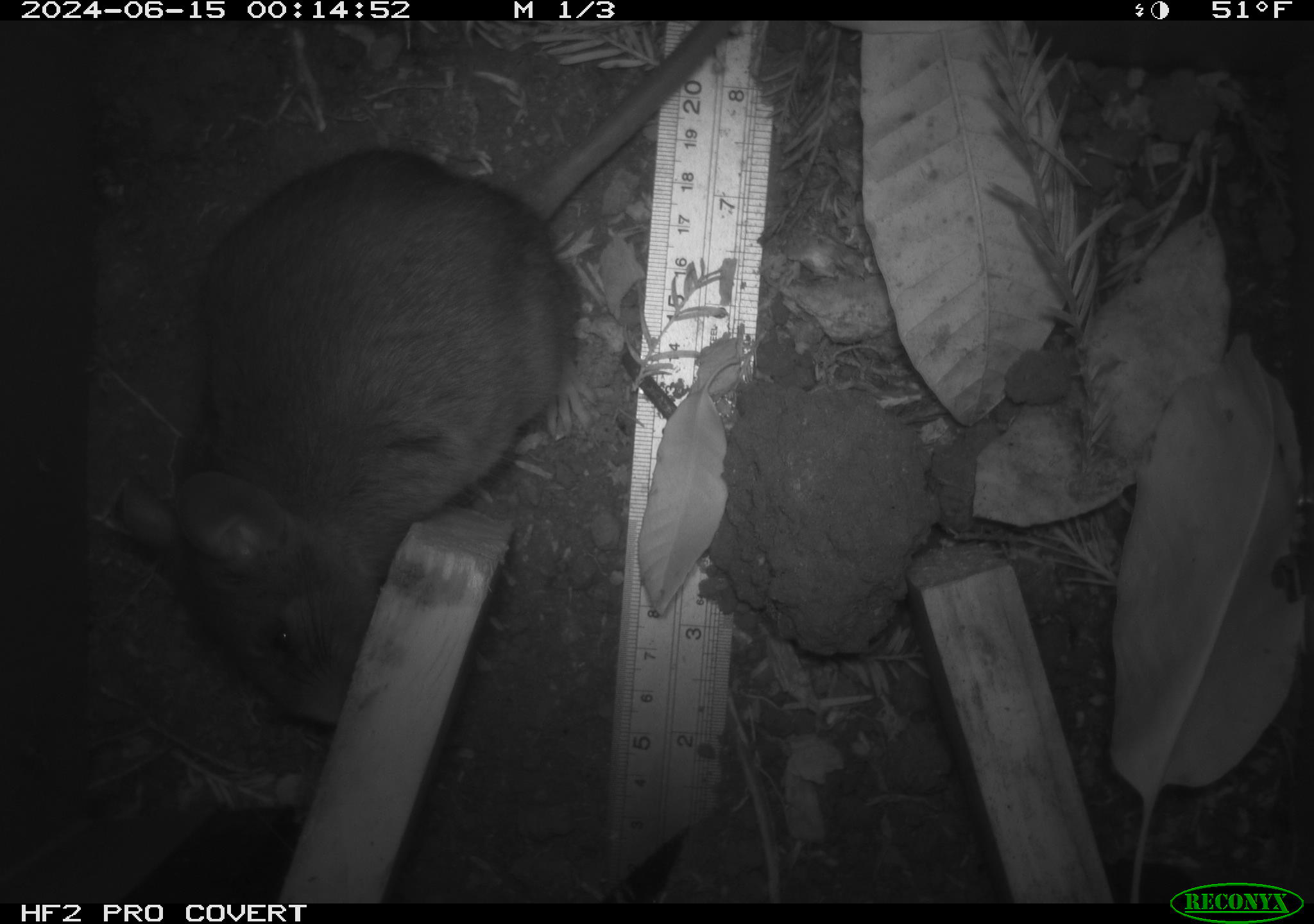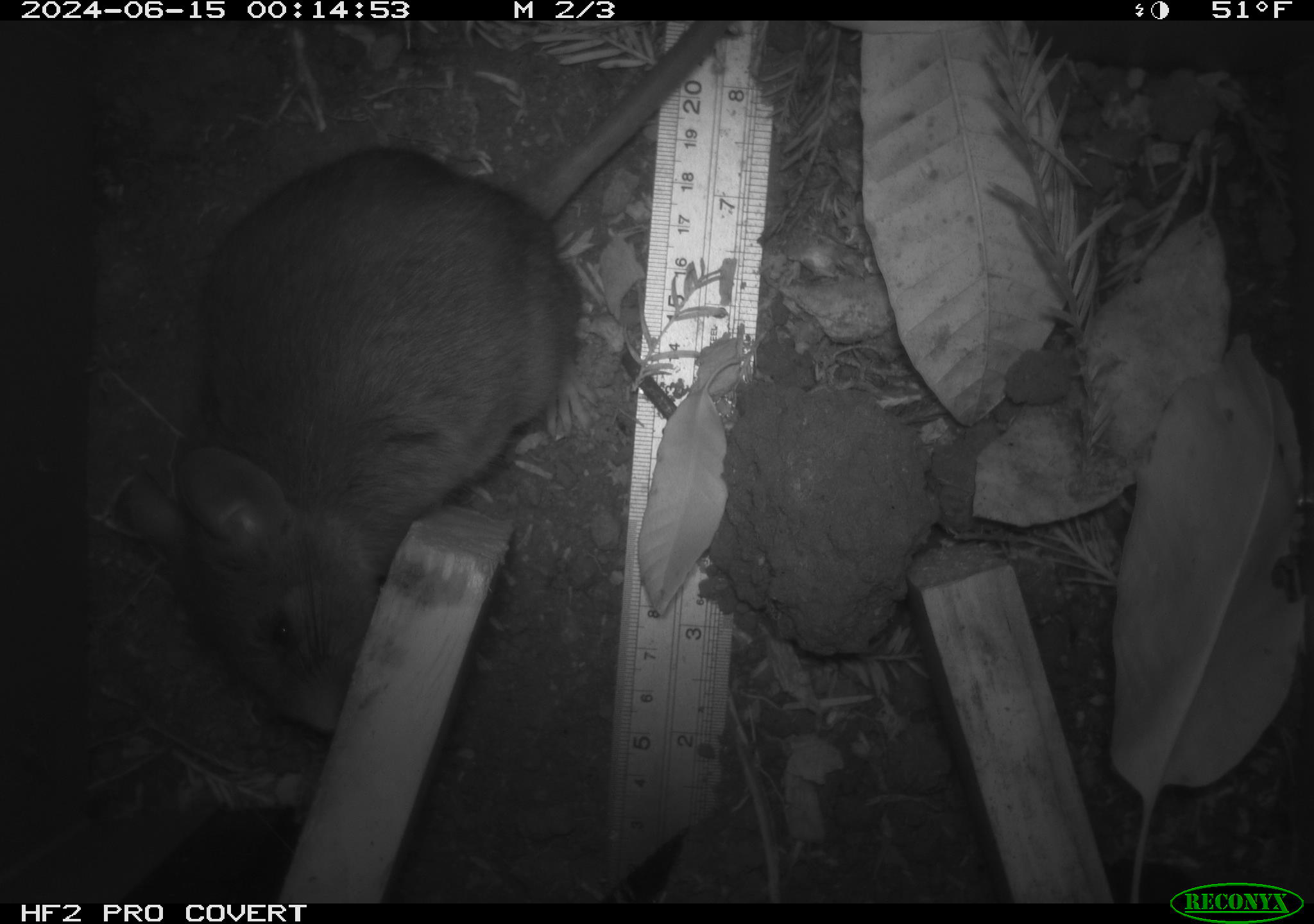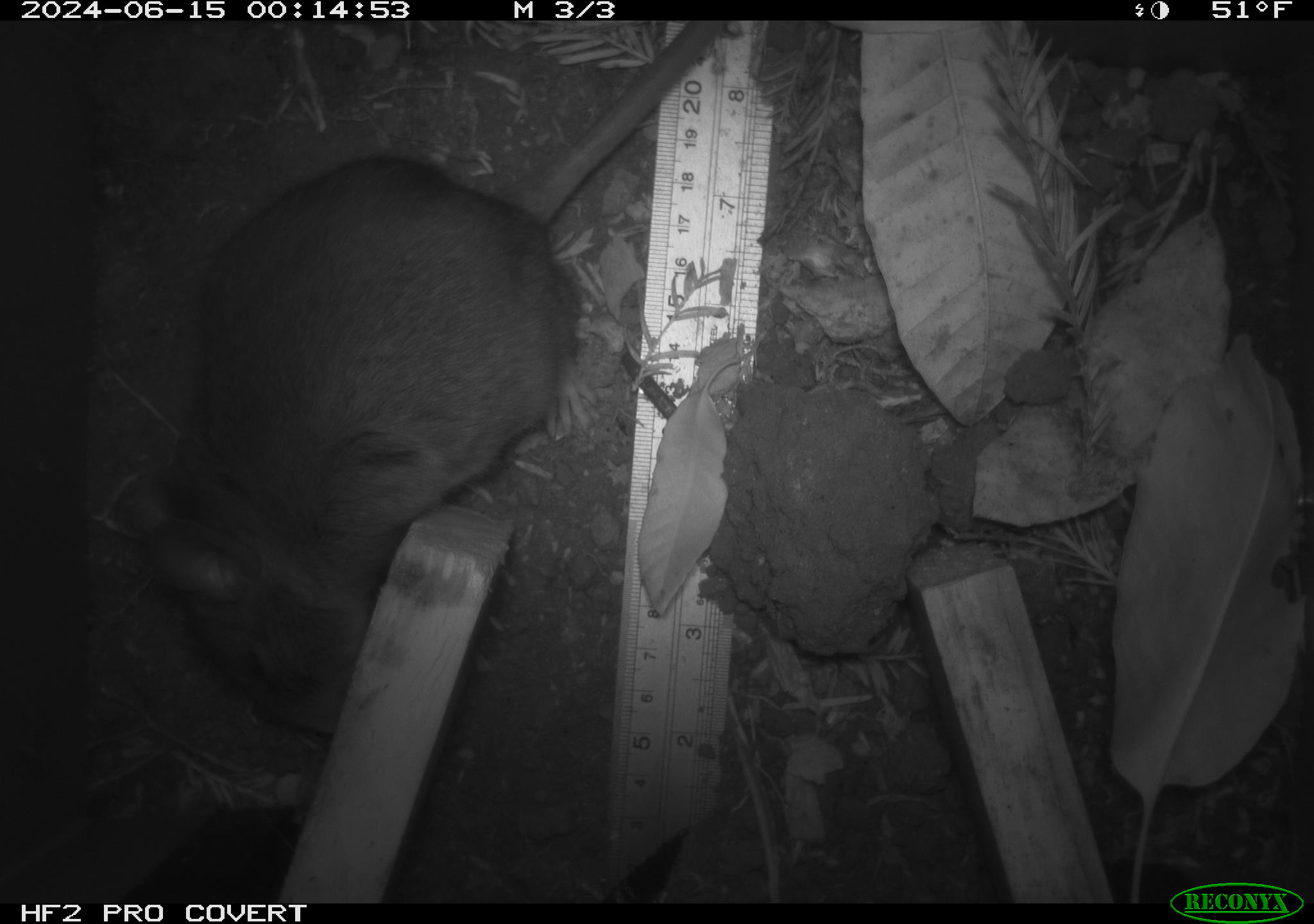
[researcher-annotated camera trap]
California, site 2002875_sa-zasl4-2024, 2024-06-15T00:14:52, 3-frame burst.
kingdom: Animalia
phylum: Chordata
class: Mammalia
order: Rodentia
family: Cricetidae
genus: Neotoma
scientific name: Neotoma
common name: pack rat or woodrat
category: neotoma species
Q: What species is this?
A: Neotoma species (pack rat or woodrat) (Neotoma).